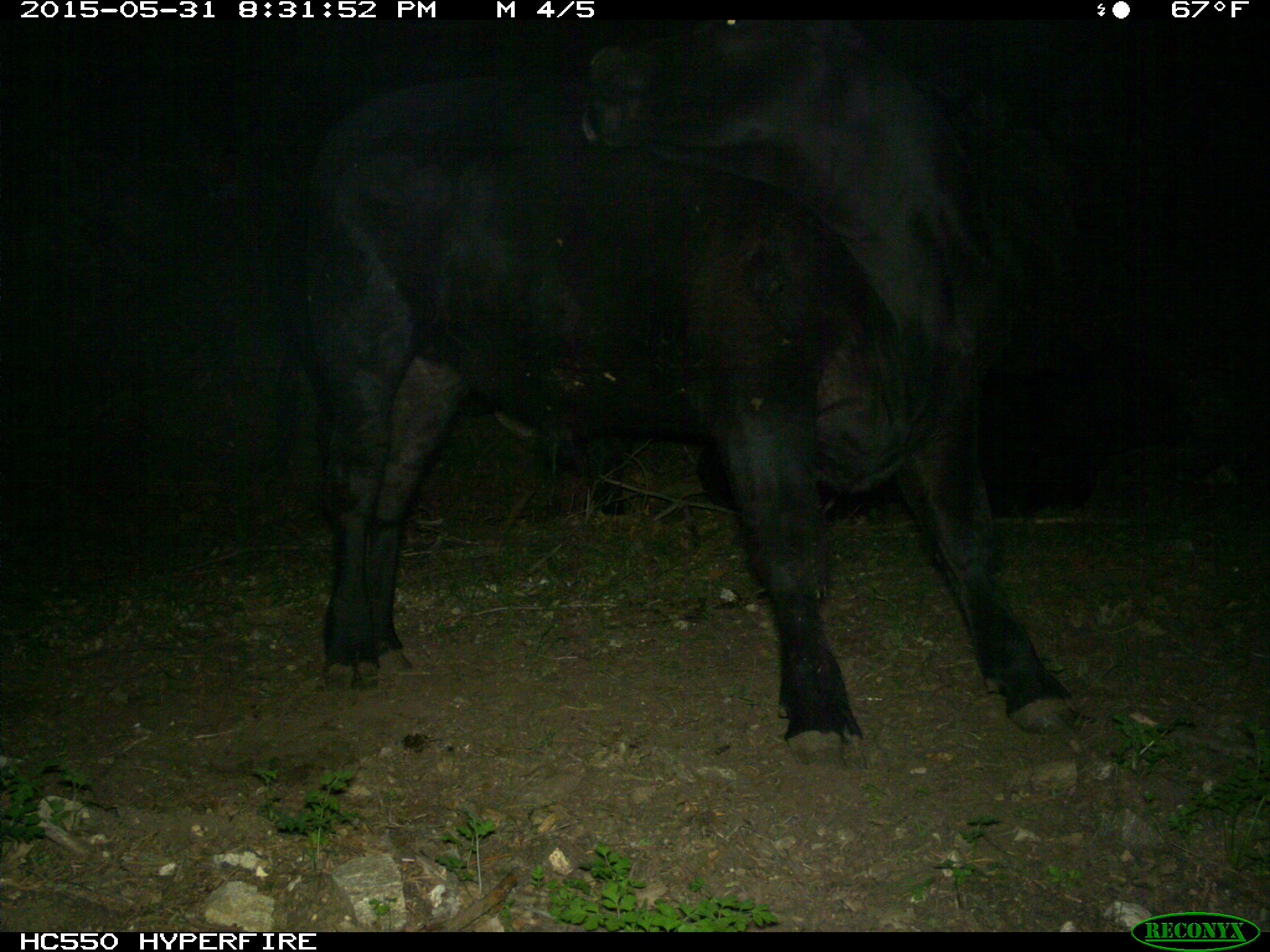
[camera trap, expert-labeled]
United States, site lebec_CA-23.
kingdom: Animalia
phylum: Chordata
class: Mammalia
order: Artiodactyla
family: Bovidae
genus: Bos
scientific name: Bos taurus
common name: domestic cow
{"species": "Bos taurus (domestic cow)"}